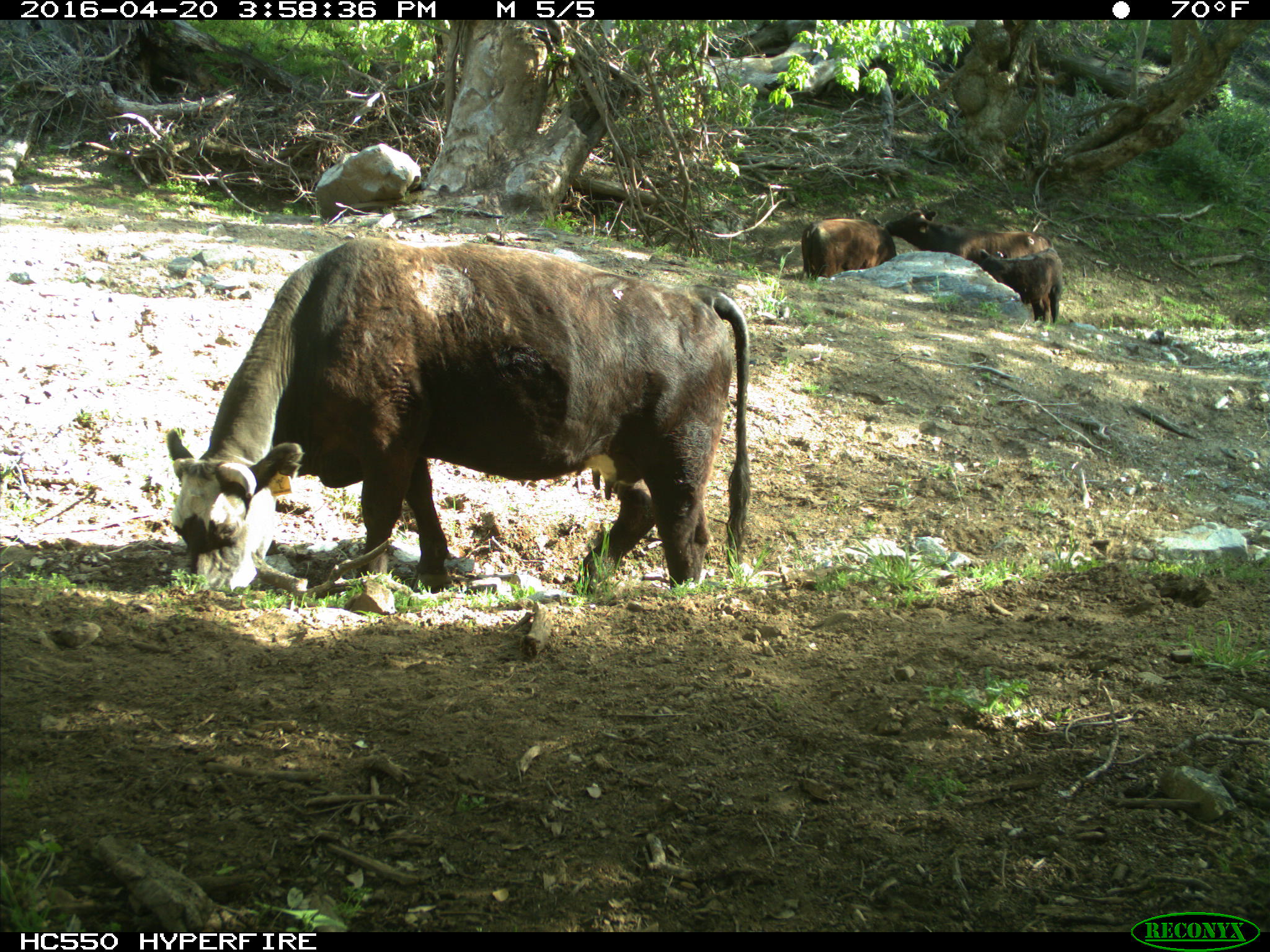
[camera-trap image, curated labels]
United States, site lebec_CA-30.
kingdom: Animalia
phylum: Chordata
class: Mammalia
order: Artiodactyla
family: Bovidae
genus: Bos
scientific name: Bos taurus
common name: domestic cow